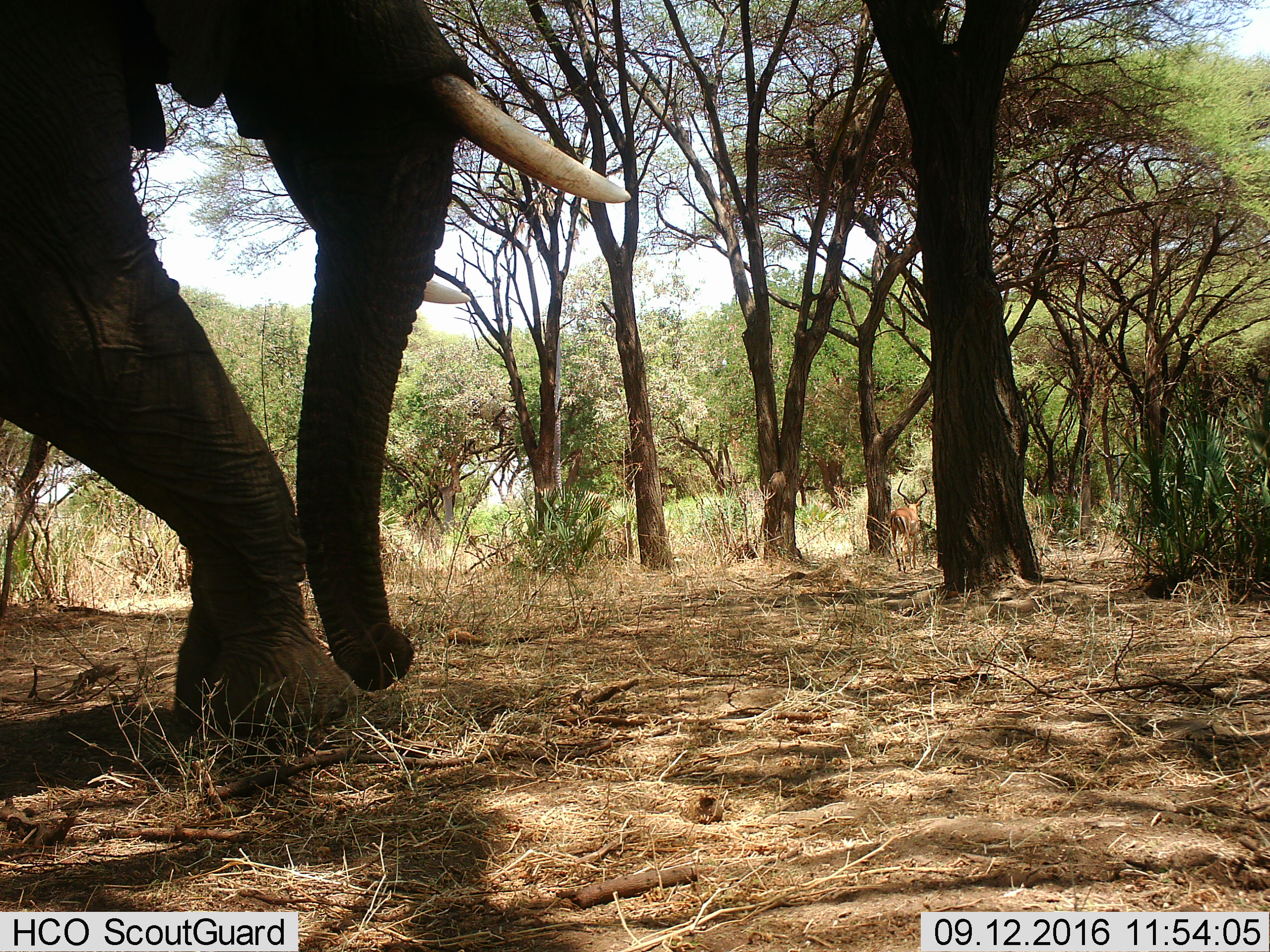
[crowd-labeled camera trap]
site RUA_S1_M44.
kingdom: Animalia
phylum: Chordata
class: Mammalia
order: Proboscidea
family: Elephantidae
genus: Loxodonta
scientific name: Loxodonta africana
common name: african bush elephant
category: elephant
Elephant (african bush elephant) (Loxodonta africana), count 1. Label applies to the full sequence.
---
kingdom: Animalia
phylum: Chordata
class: Mammalia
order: Artiodactyla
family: Bovidae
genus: Aepyceros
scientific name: Aepyceros melampus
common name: impala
Impala (Aepyceros melampus), count 1. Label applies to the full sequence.